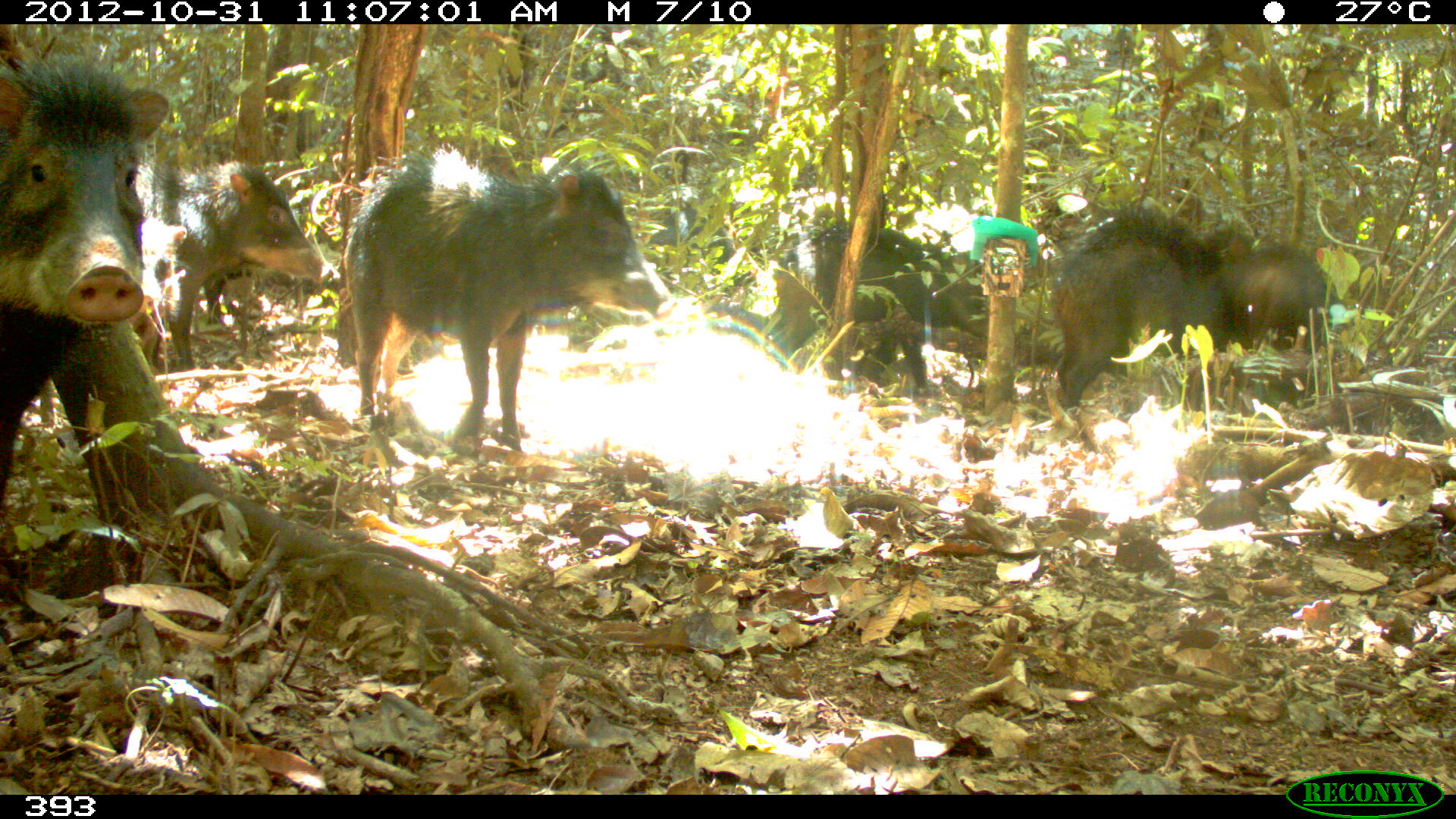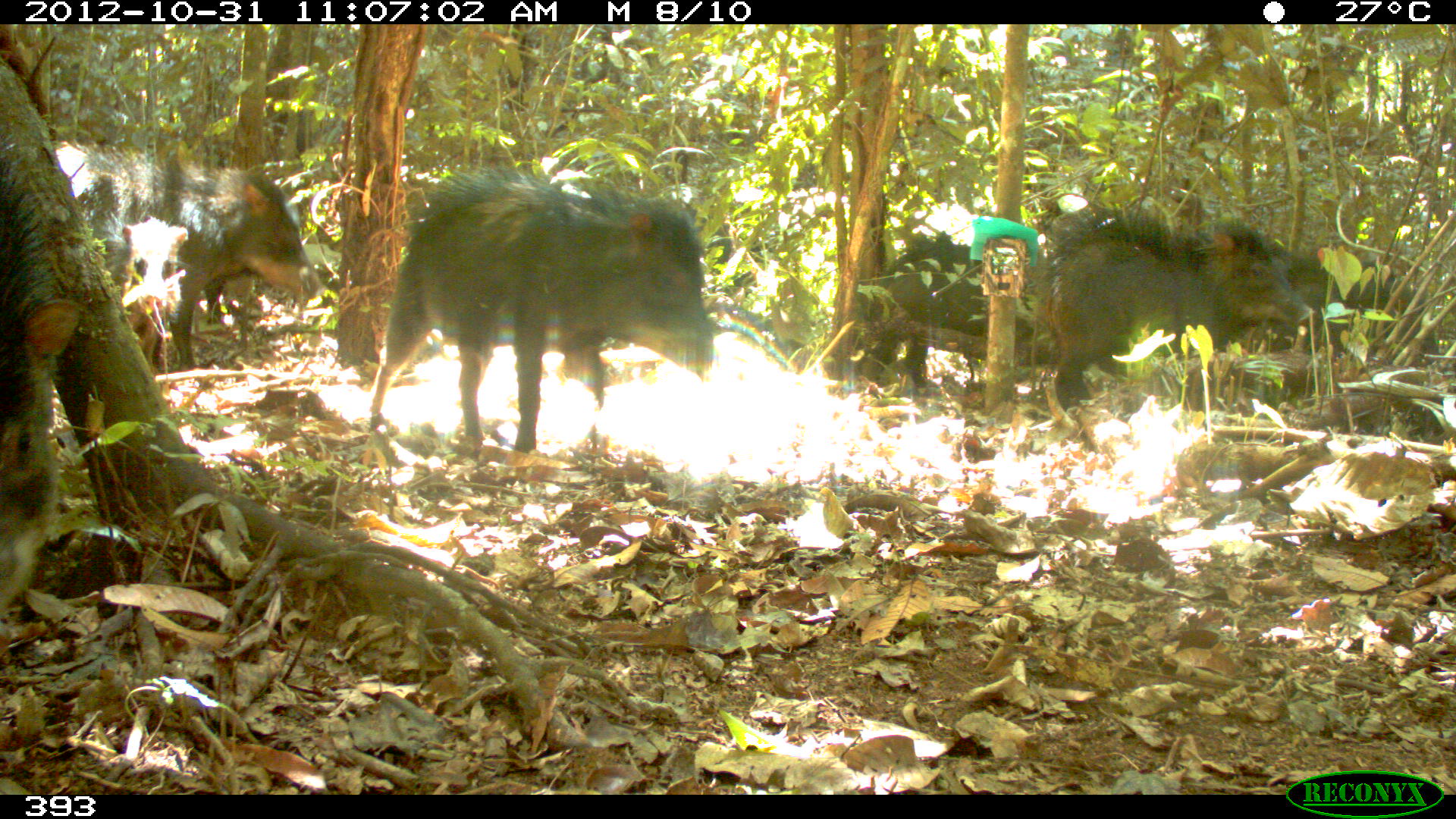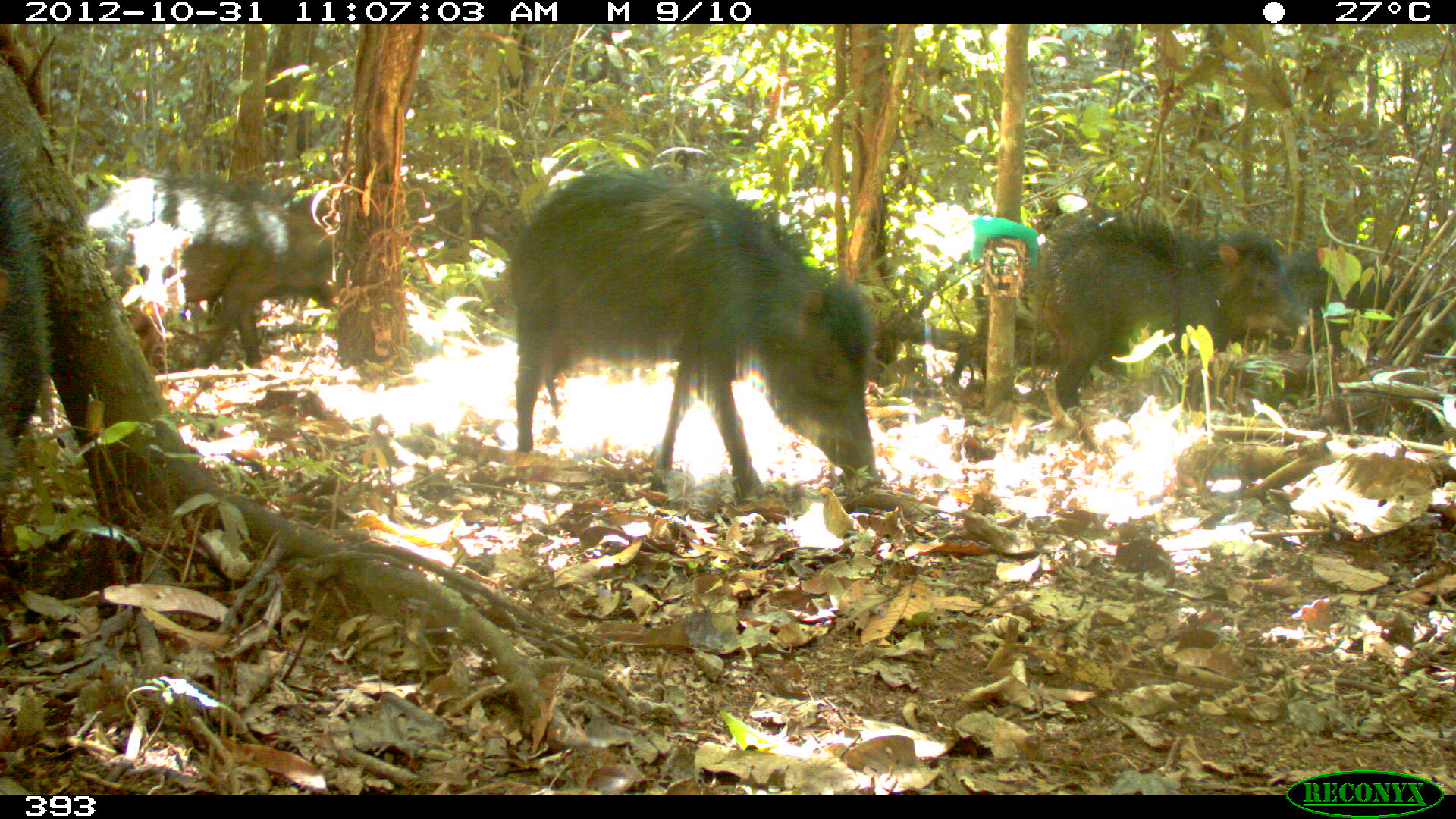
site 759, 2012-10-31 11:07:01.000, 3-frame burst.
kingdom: Animalia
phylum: Chordata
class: Mammalia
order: Artiodactyla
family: Tayassuidae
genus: Tayassu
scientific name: Tayassu pecari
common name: white-lipped peccary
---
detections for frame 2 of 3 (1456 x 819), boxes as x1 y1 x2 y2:
tayassu pecari: 368 169 713 450; 55 145 318 368; 1043 204 1312 410; 0 132 78 607; 869 243 1042 390; 87 206 190 376; 1293 256 1442 366; 206 285 223 326